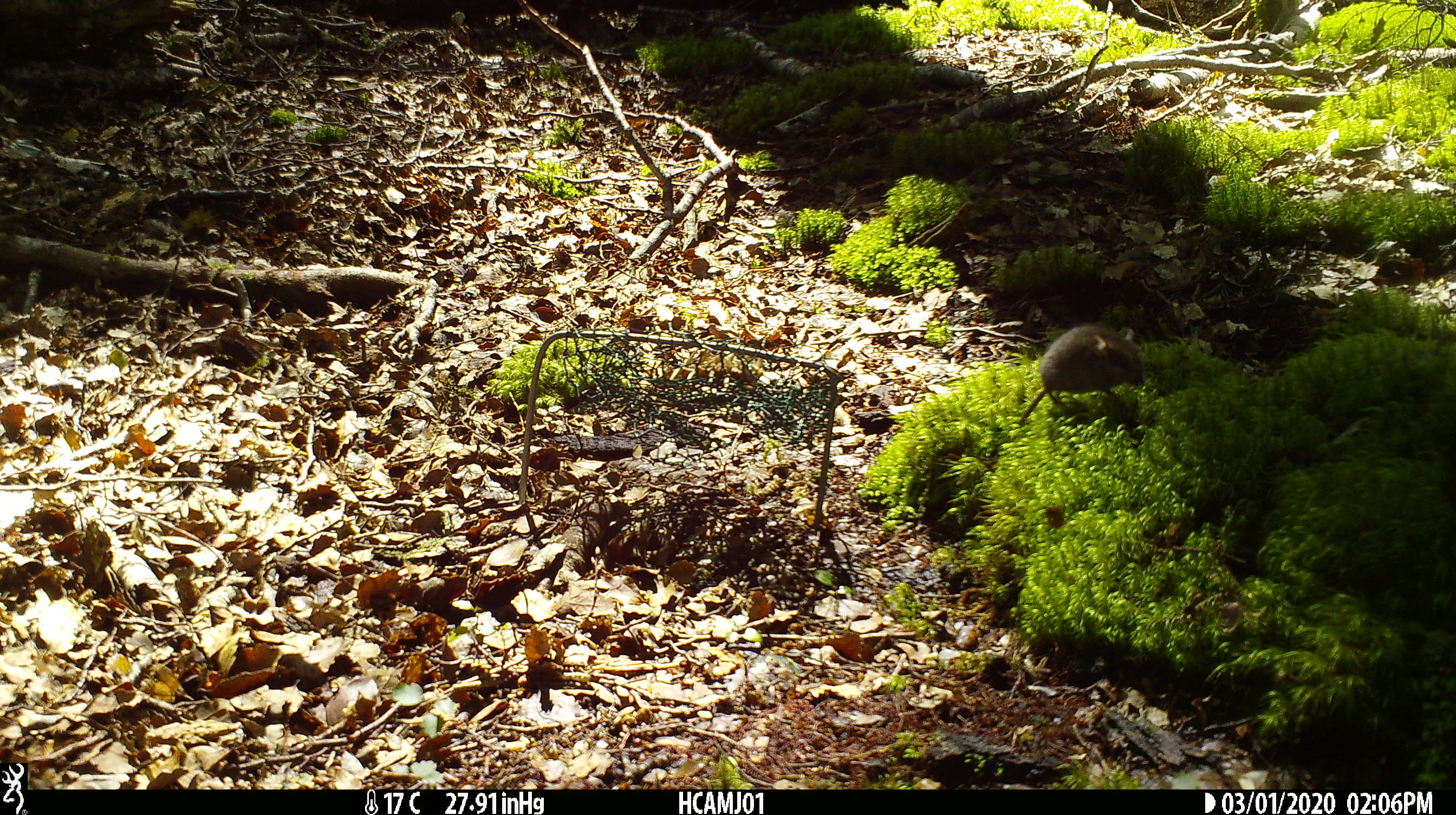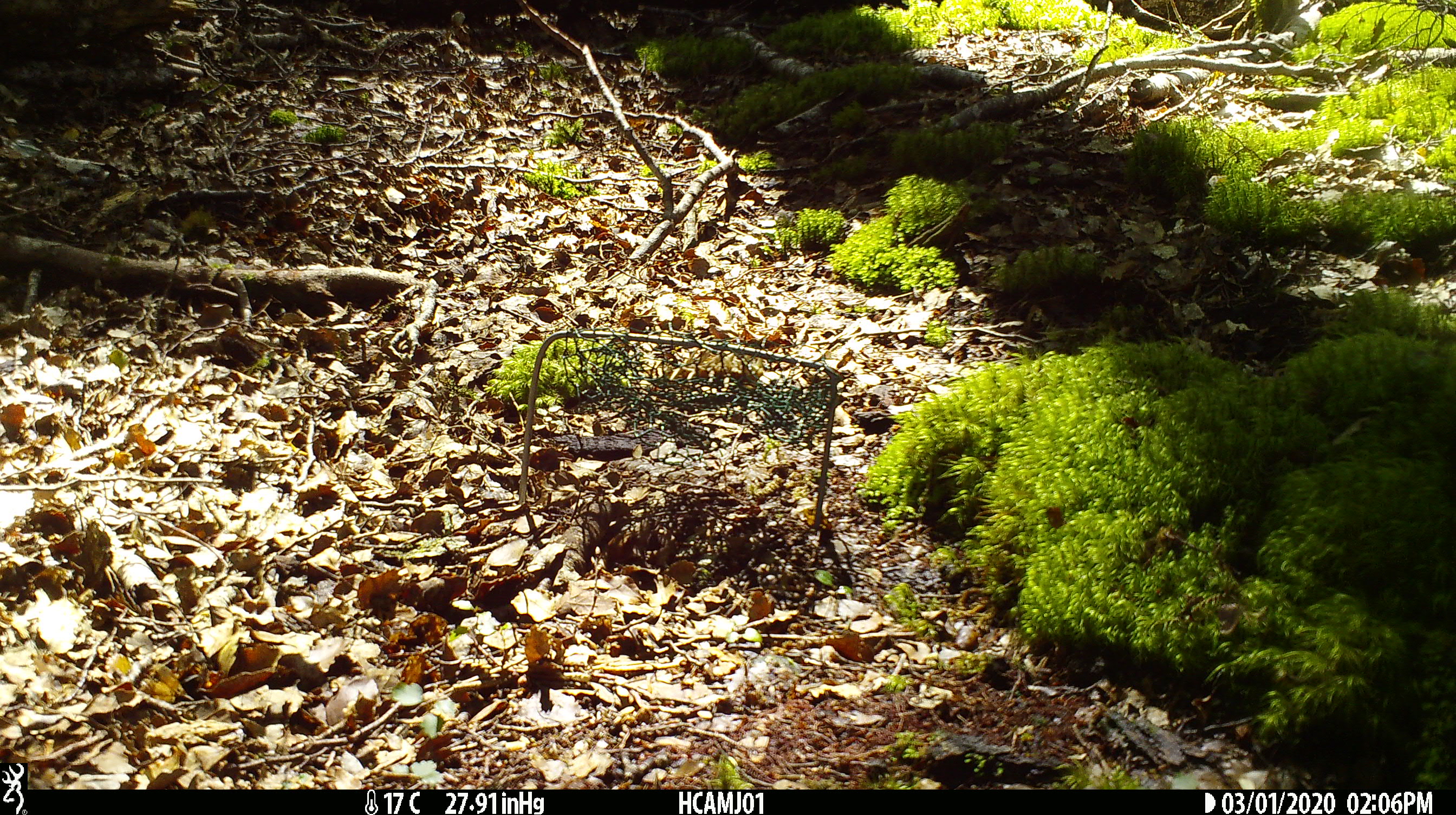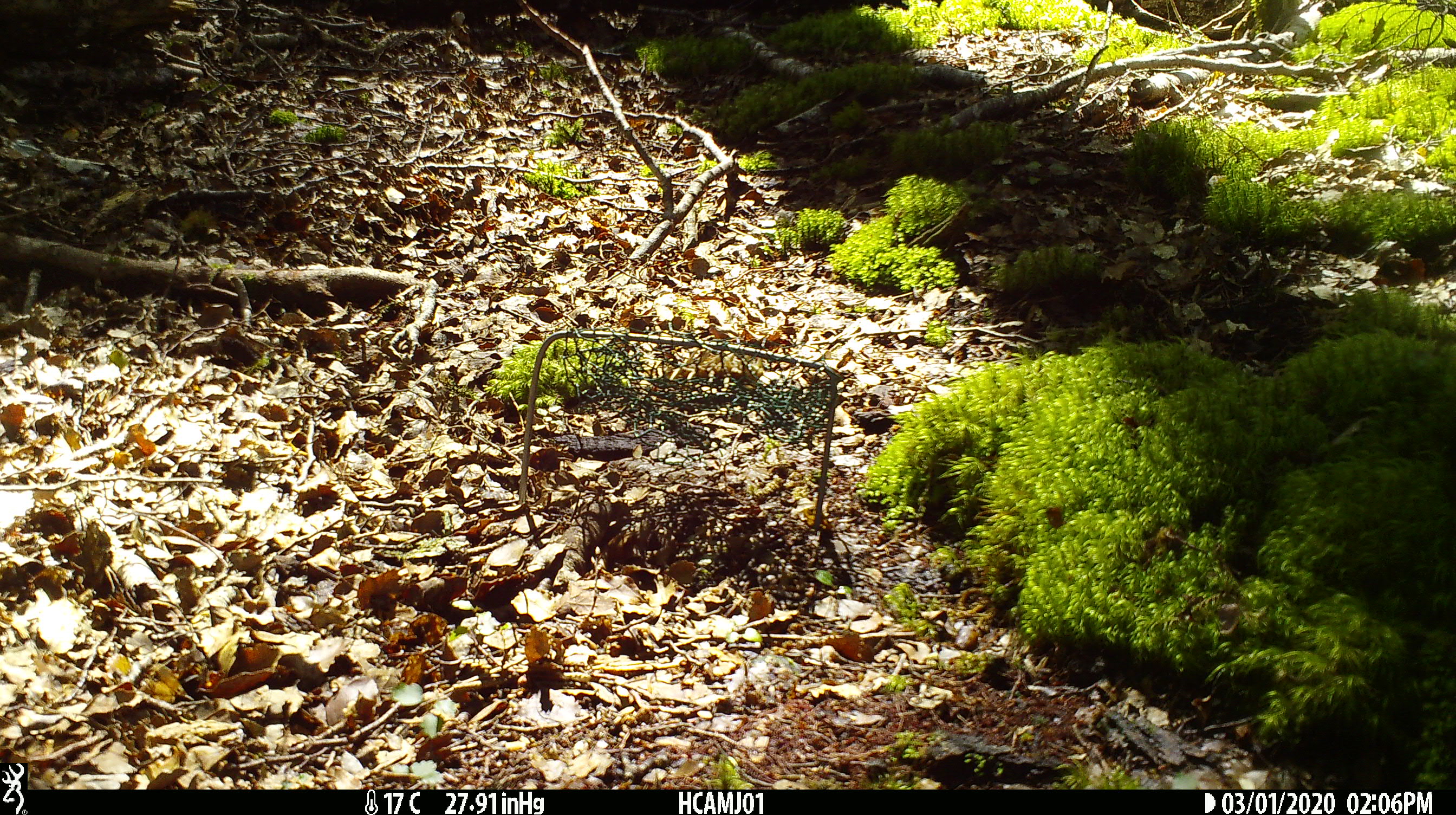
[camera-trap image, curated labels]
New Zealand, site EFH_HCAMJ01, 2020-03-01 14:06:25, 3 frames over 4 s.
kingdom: Animalia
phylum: Chordata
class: Mammalia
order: Rodentia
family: Muridae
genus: Mus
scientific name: Mus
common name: mouse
Mouse (Mus).